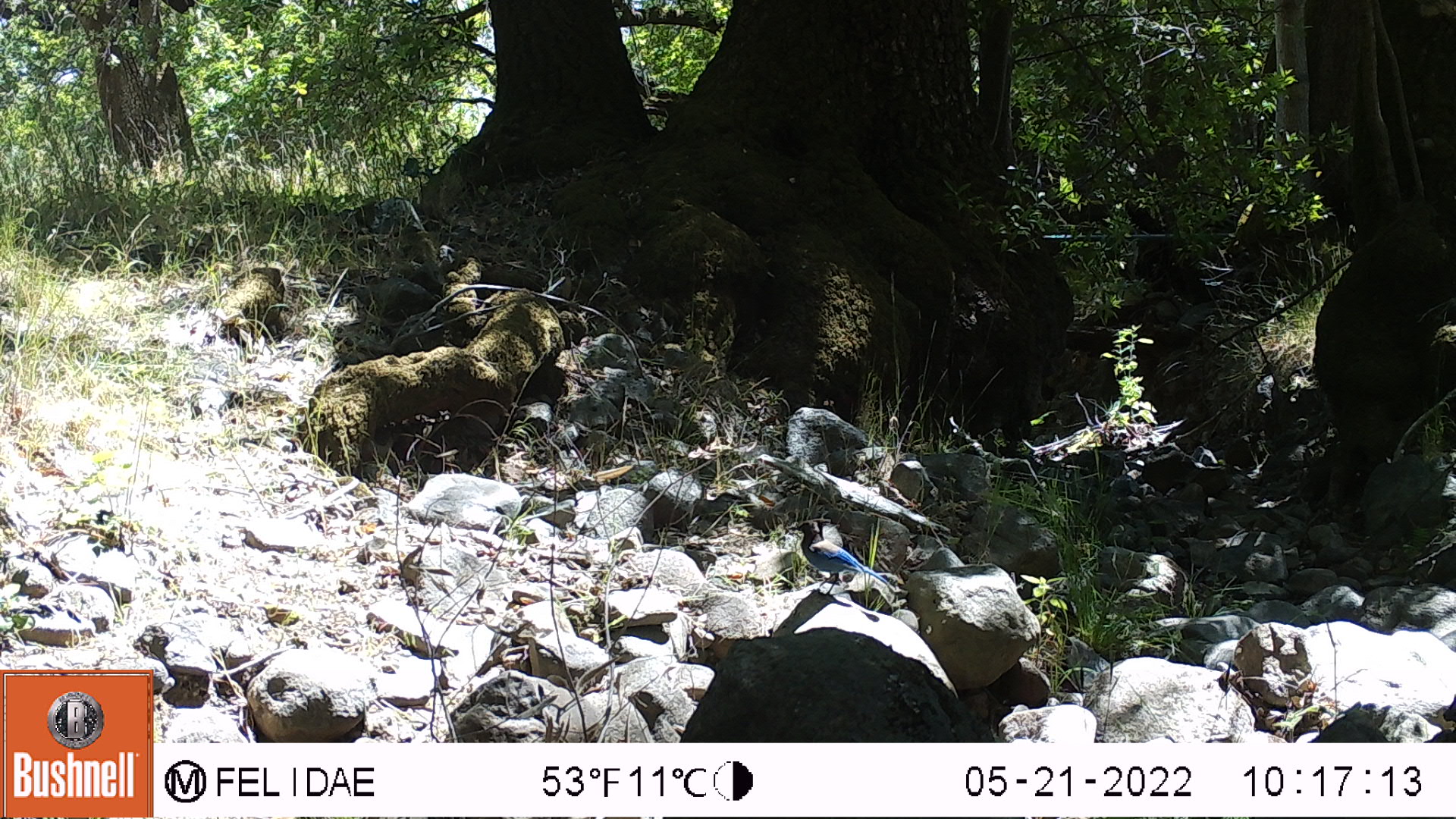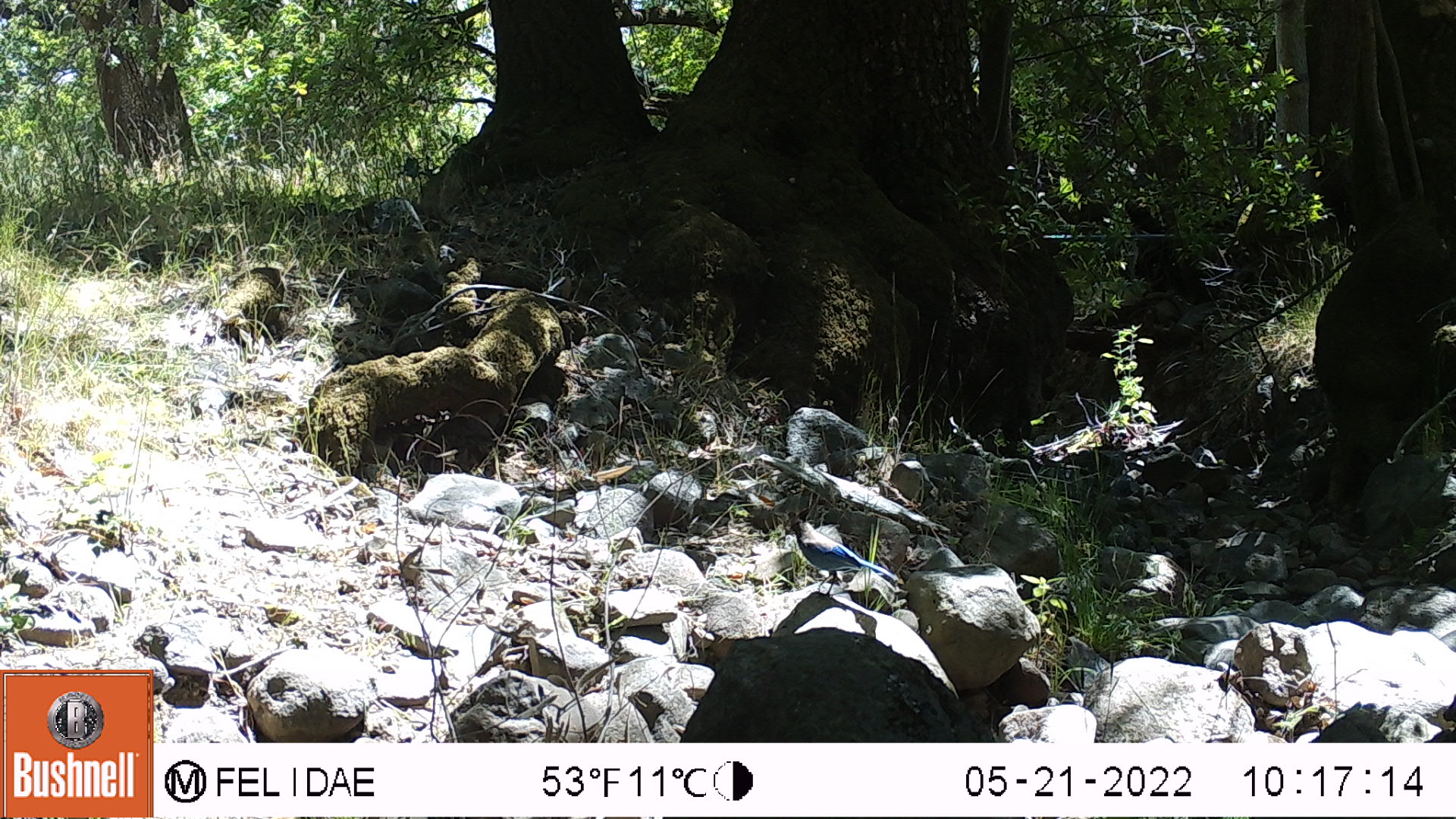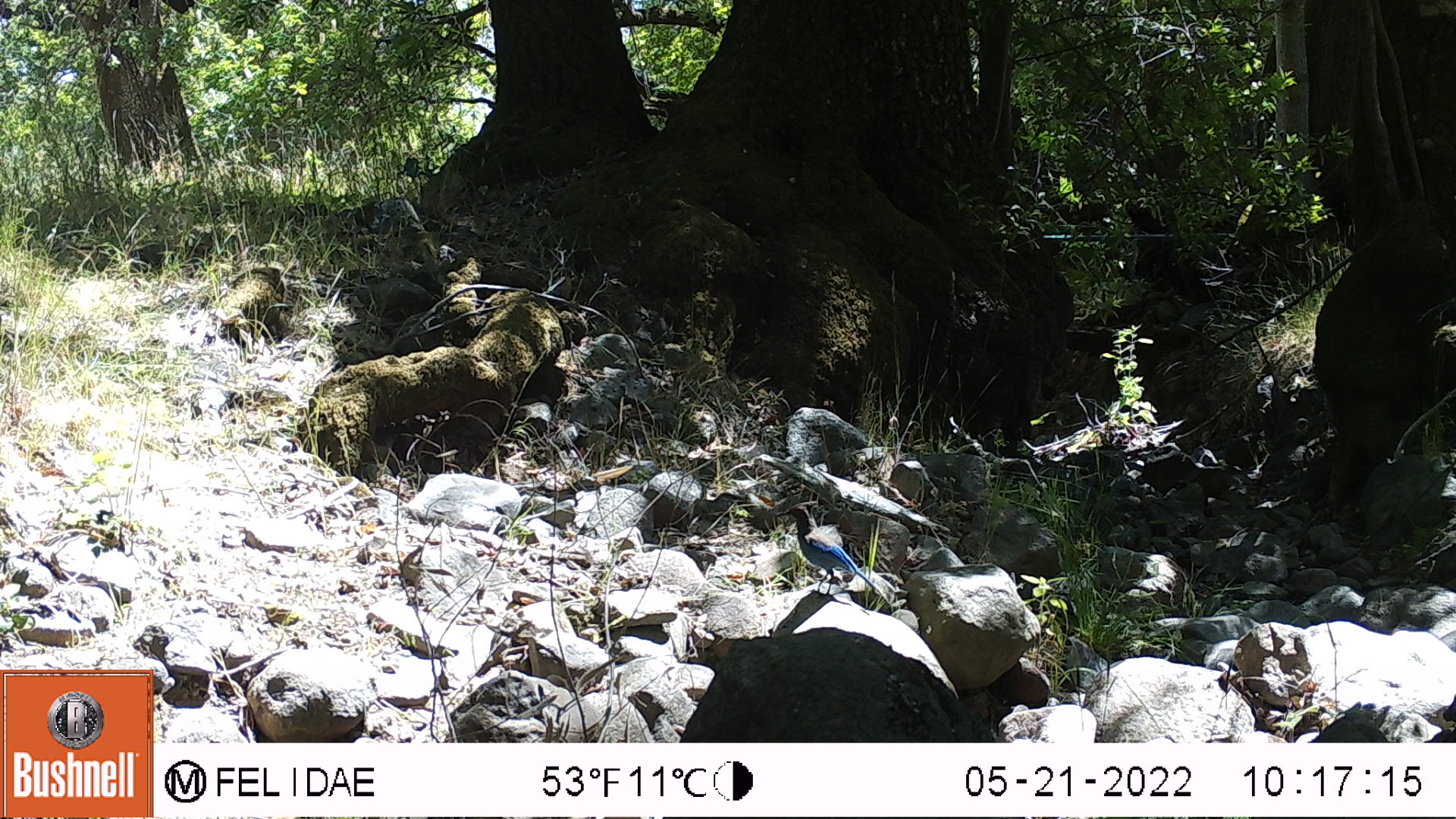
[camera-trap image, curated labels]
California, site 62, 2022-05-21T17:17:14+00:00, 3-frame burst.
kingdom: Animalia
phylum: Chordata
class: Aves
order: Passeriformes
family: Corvidae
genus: Cyanocitta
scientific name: Cyanocitta stelleri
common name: steller's jay